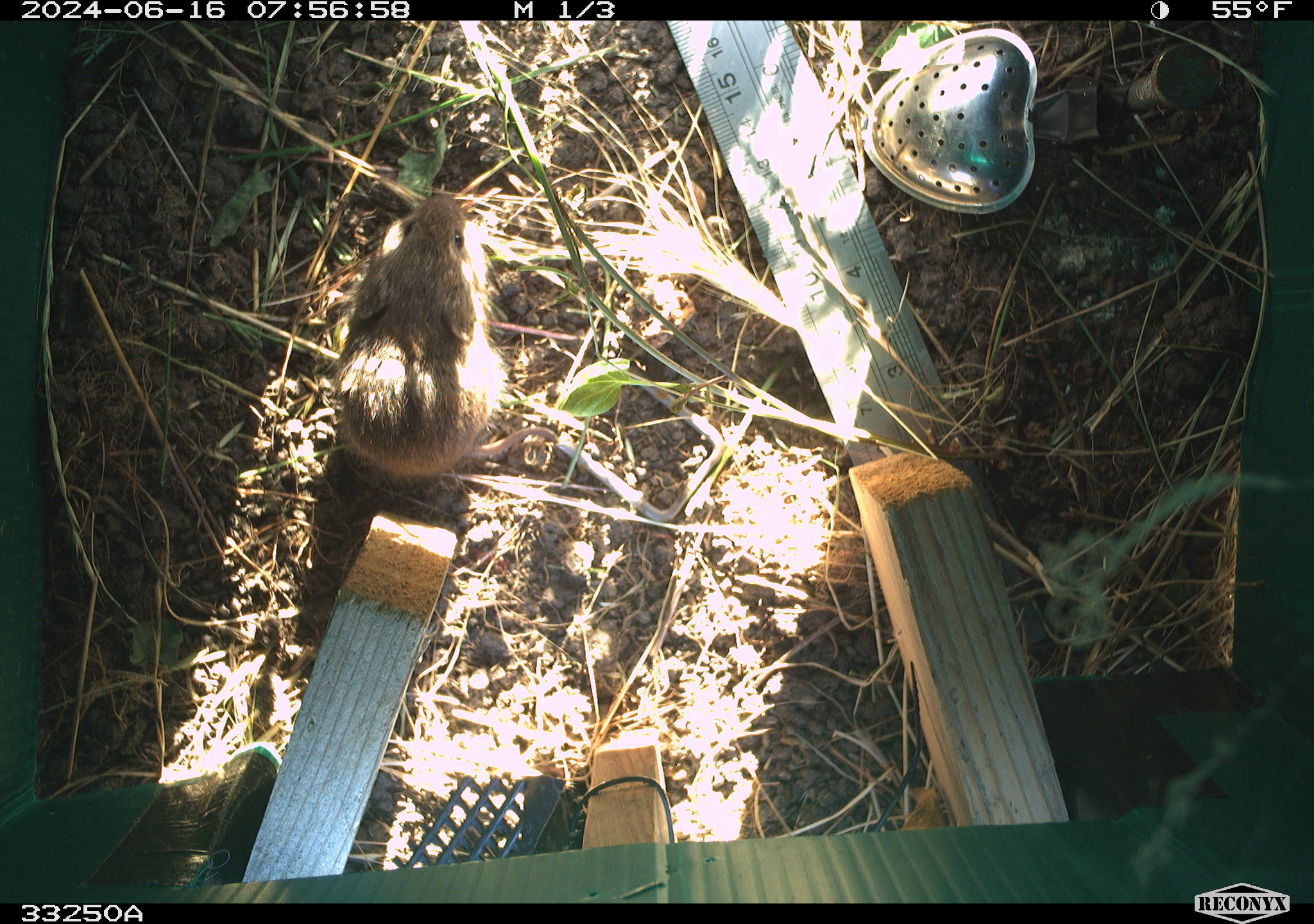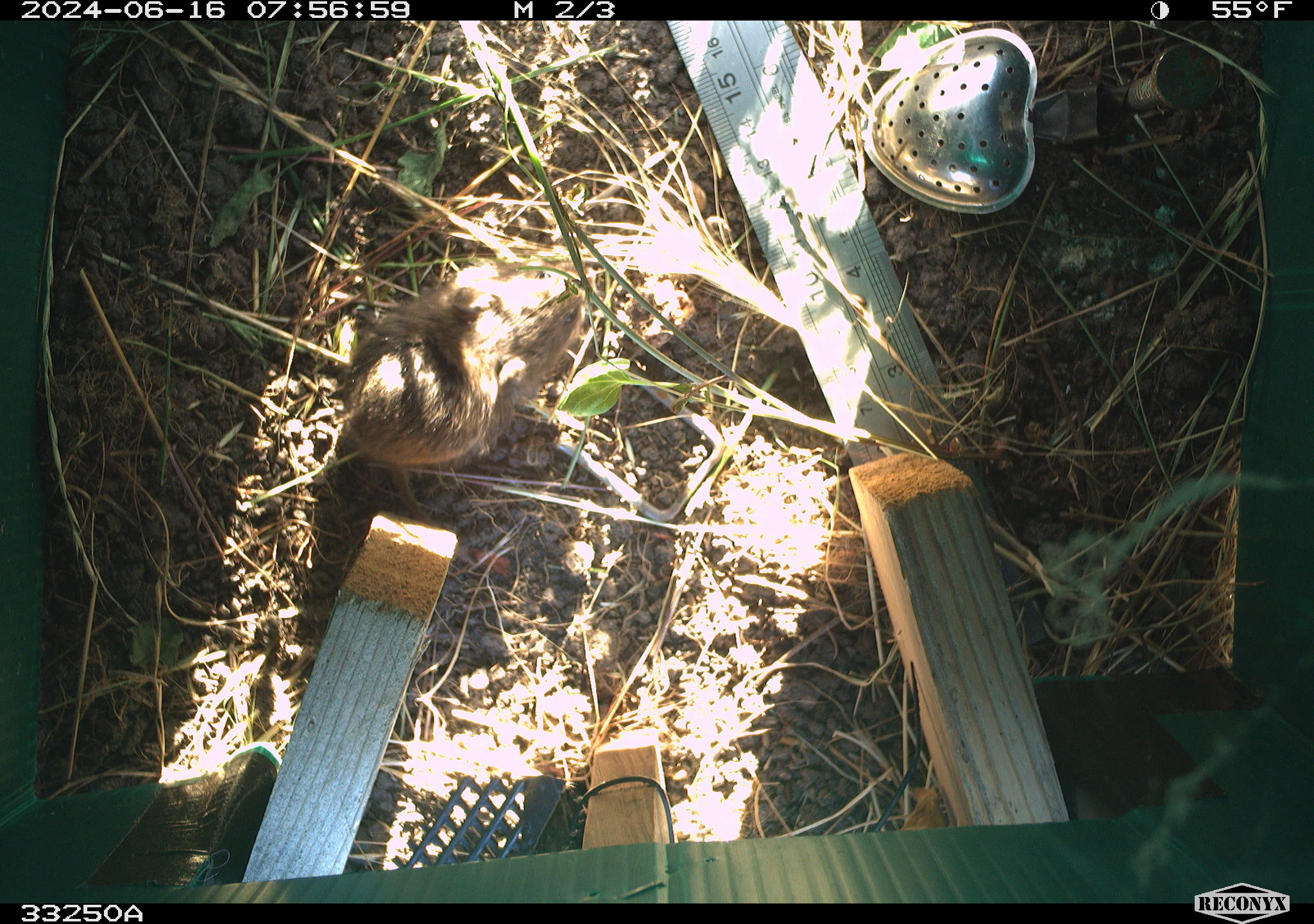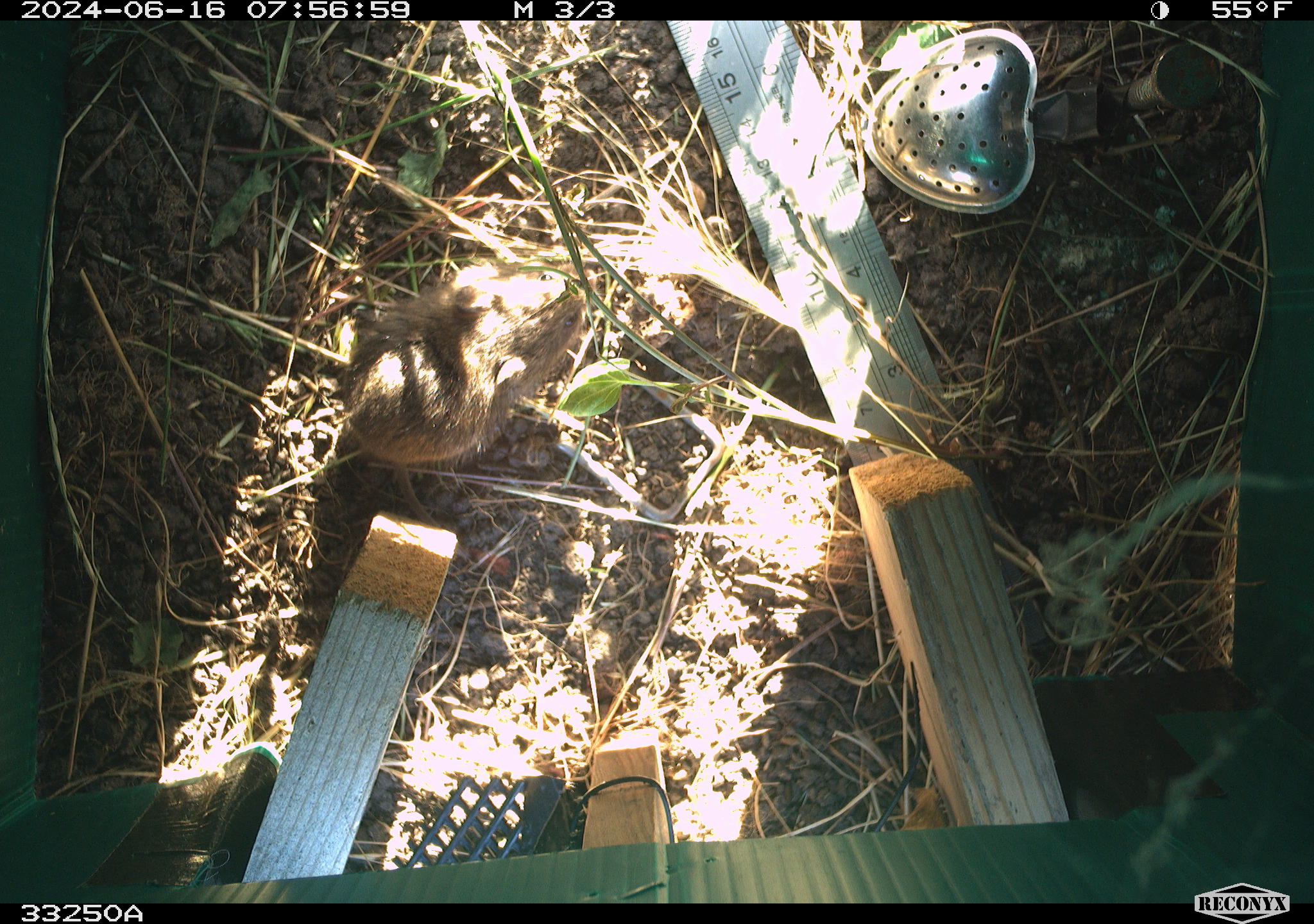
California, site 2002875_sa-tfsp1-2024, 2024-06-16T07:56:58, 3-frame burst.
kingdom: Animalia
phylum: Chordata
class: Mammalia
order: Rodentia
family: Cricetidae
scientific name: Arvicolinae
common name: voles, lemmings, and muskrats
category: arvicolinae subfamily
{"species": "arvicolinae subfamily (voles, lemmings, and muskrats) (Arvicolinae)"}